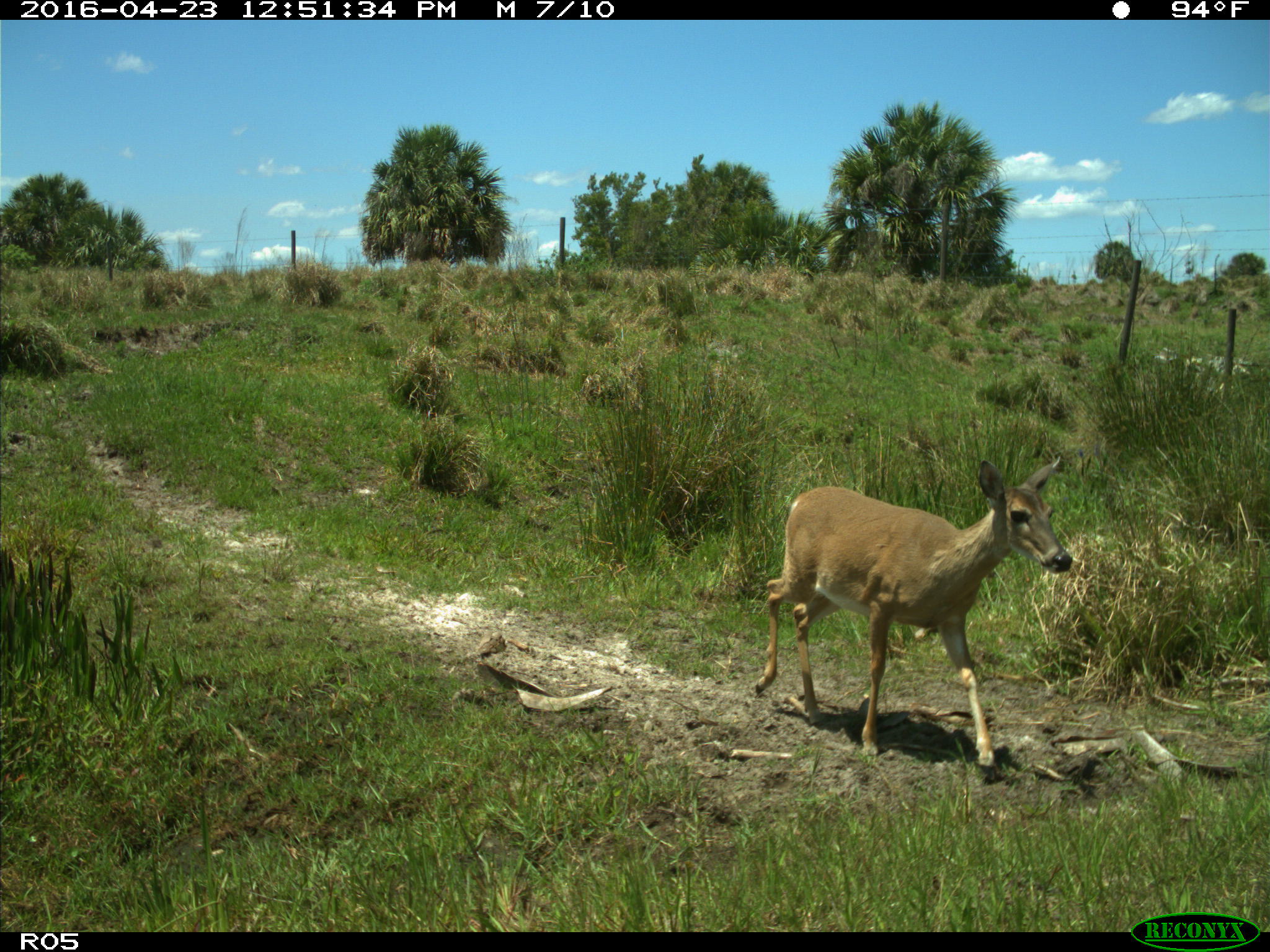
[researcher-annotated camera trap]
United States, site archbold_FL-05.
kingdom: Animalia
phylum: Chordata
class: Mammalia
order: Artiodactyla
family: Cervidae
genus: Odocoileus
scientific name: Odocoileus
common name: deer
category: unidentified deer